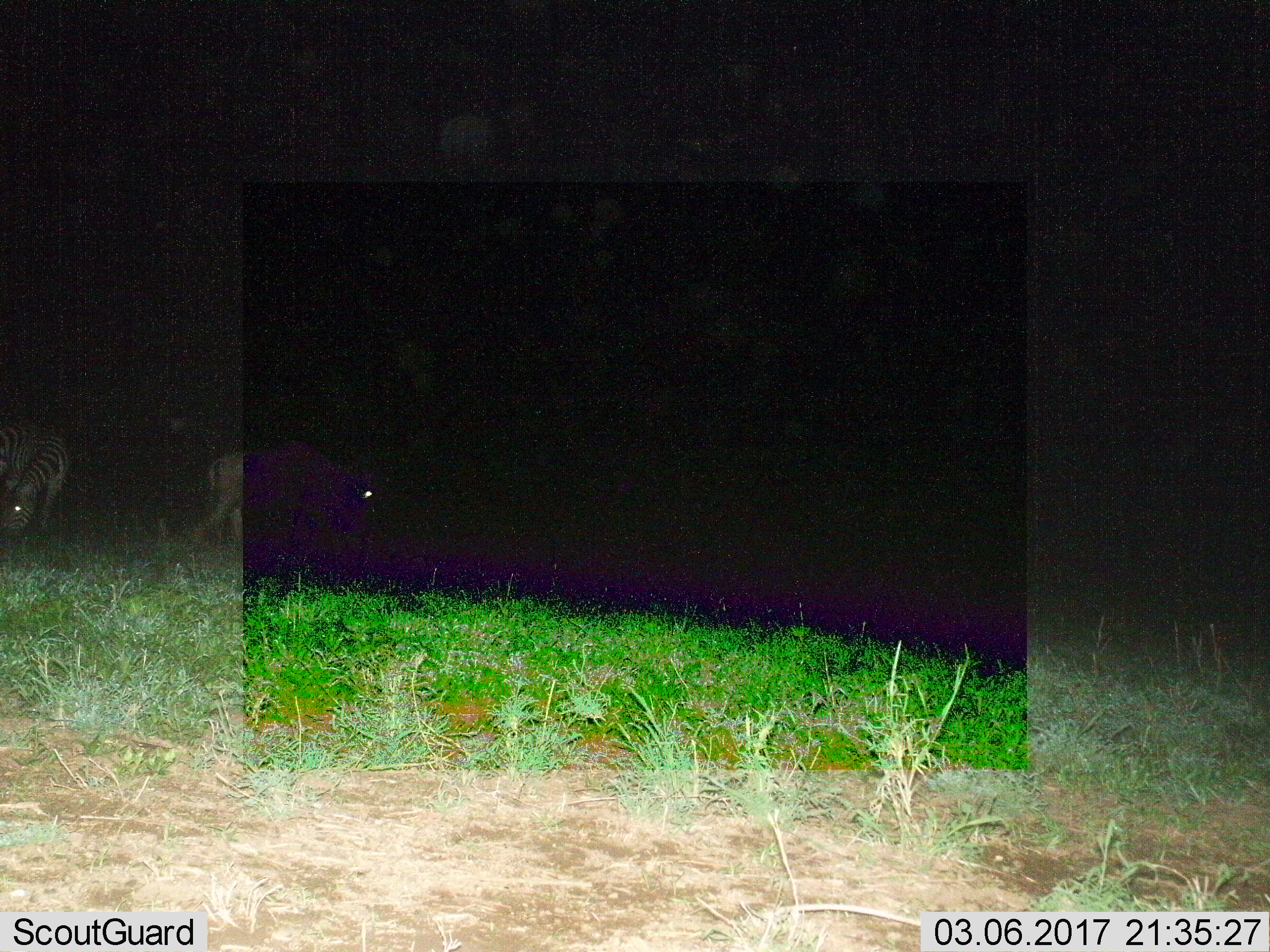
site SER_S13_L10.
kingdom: Animalia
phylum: Chordata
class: Mammalia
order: Perissodactyla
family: Equidae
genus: Equus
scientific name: Equus quagga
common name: plains zebra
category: zebraplains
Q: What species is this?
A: Zebraplains (plains zebra) (Equus quagga).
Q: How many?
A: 2.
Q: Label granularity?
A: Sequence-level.